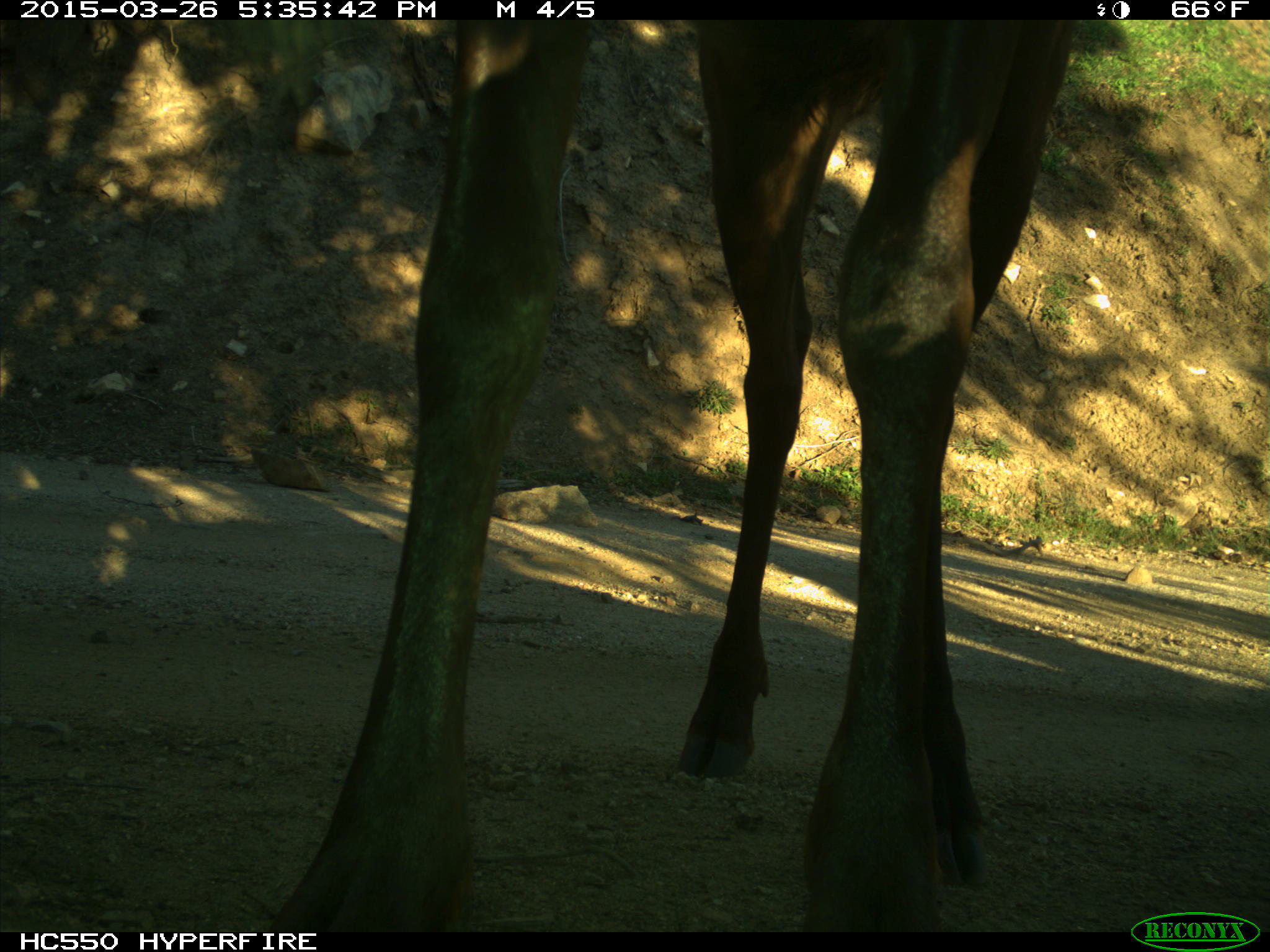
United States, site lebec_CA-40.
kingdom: Animalia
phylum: Chordata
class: Mammalia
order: Artiodactyla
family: Cervidae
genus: Cervus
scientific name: Cervus canadensis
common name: elk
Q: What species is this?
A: Cervus canadensis (elk).